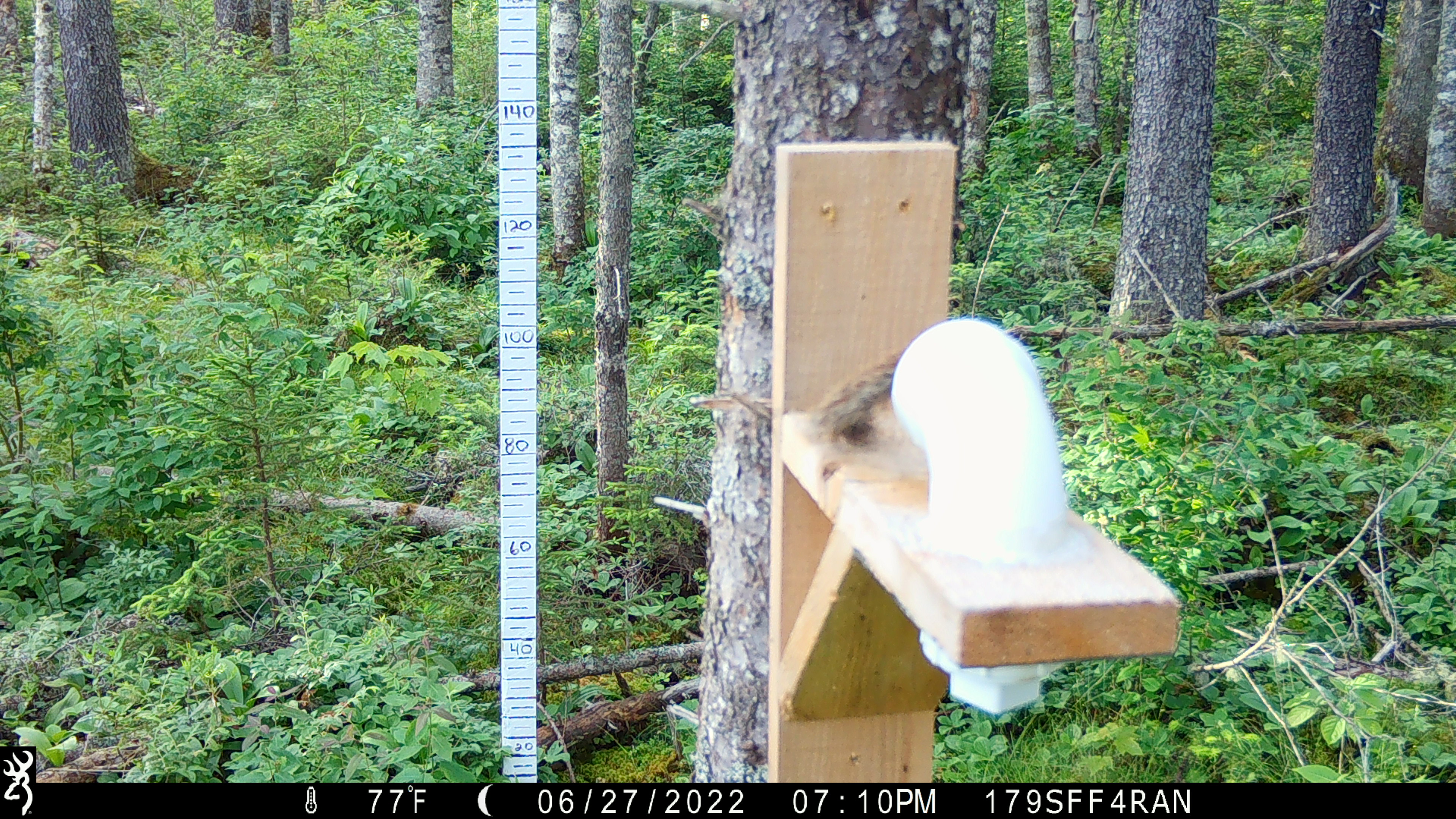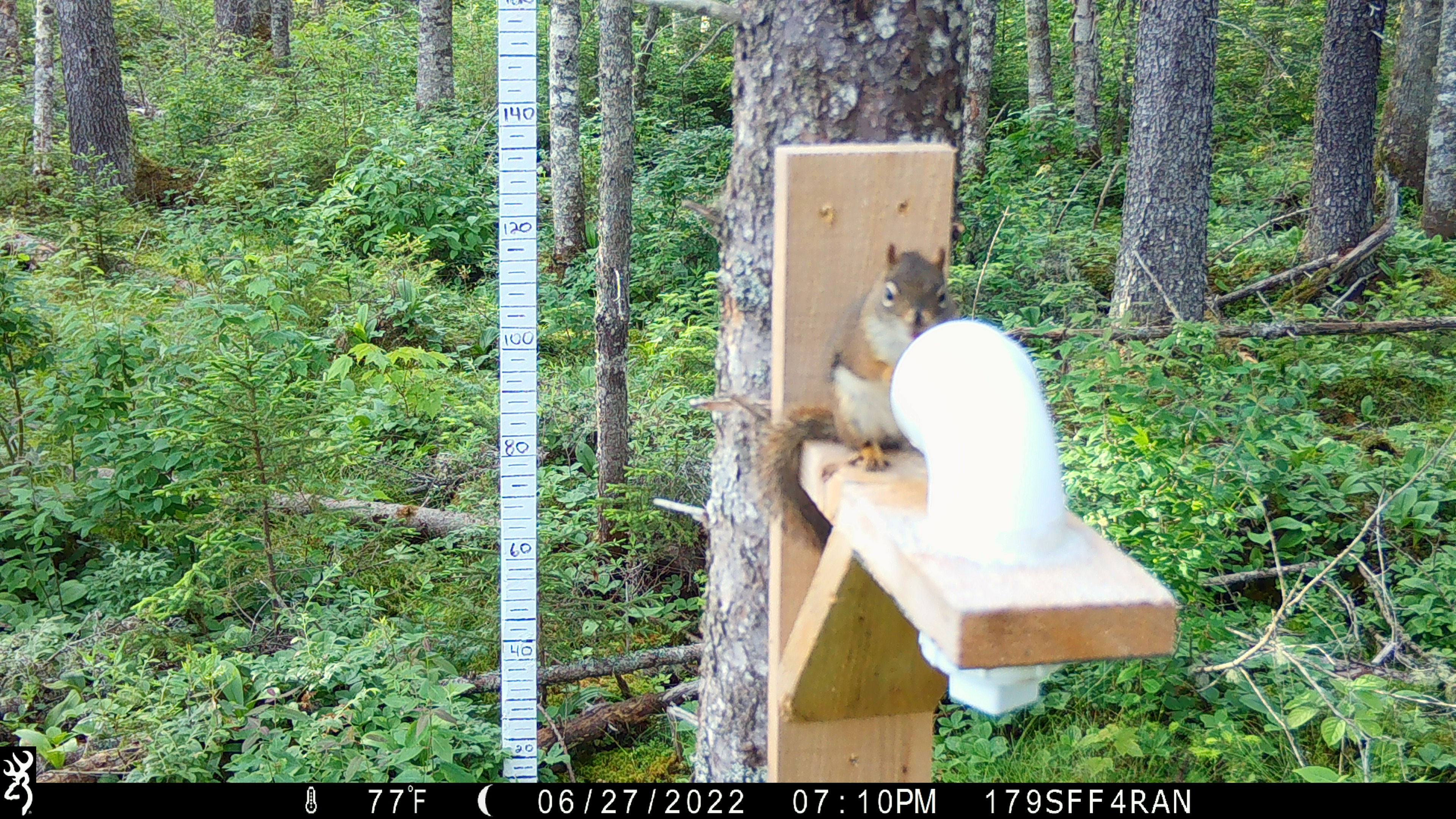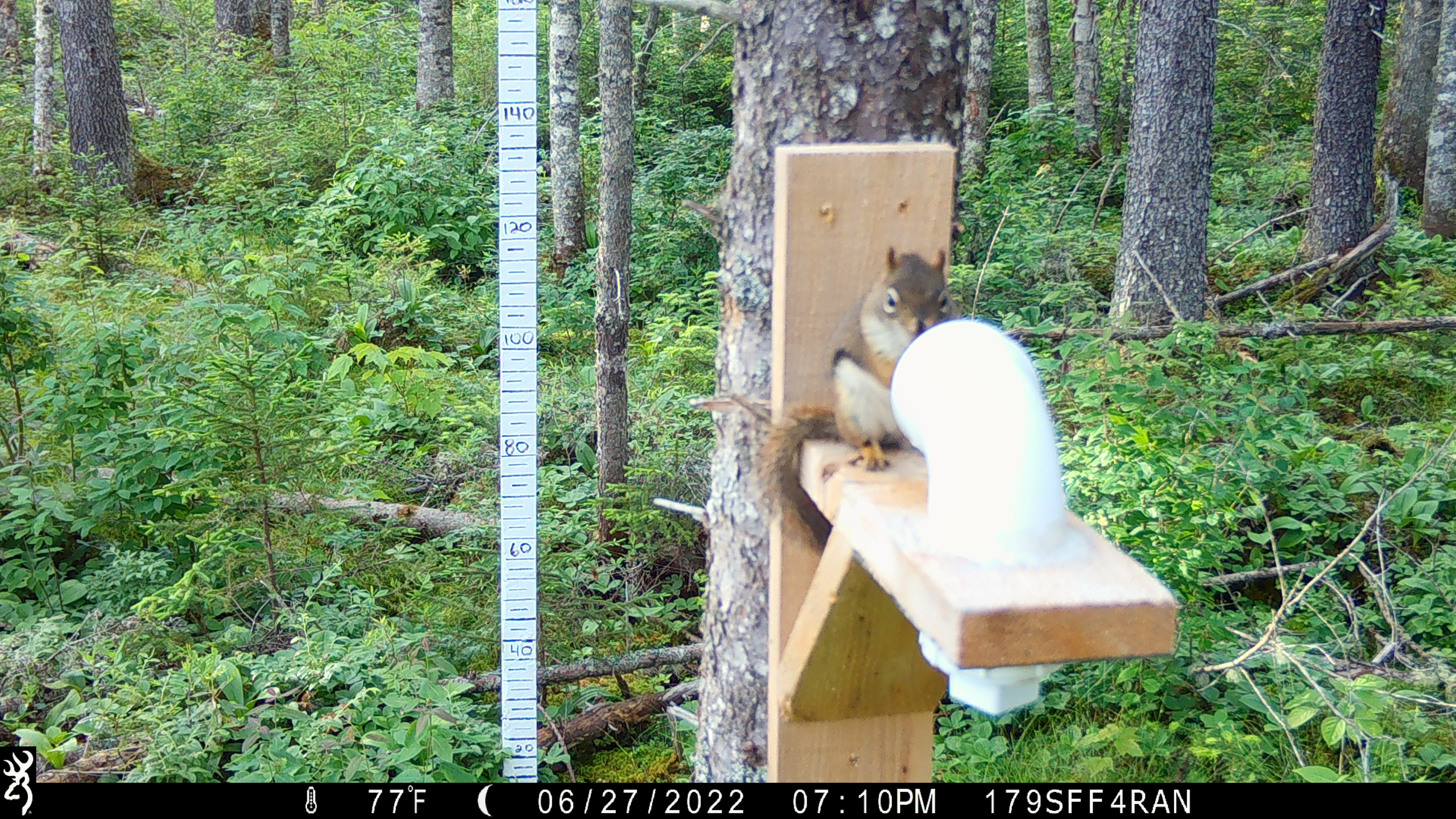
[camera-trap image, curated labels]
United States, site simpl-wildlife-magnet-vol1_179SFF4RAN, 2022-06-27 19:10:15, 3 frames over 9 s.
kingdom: Animalia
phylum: Chordata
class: Mammalia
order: Rodentia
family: Sciuridae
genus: Tamiasciurus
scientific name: Tamiasciurus hudsonicus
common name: red squirrel